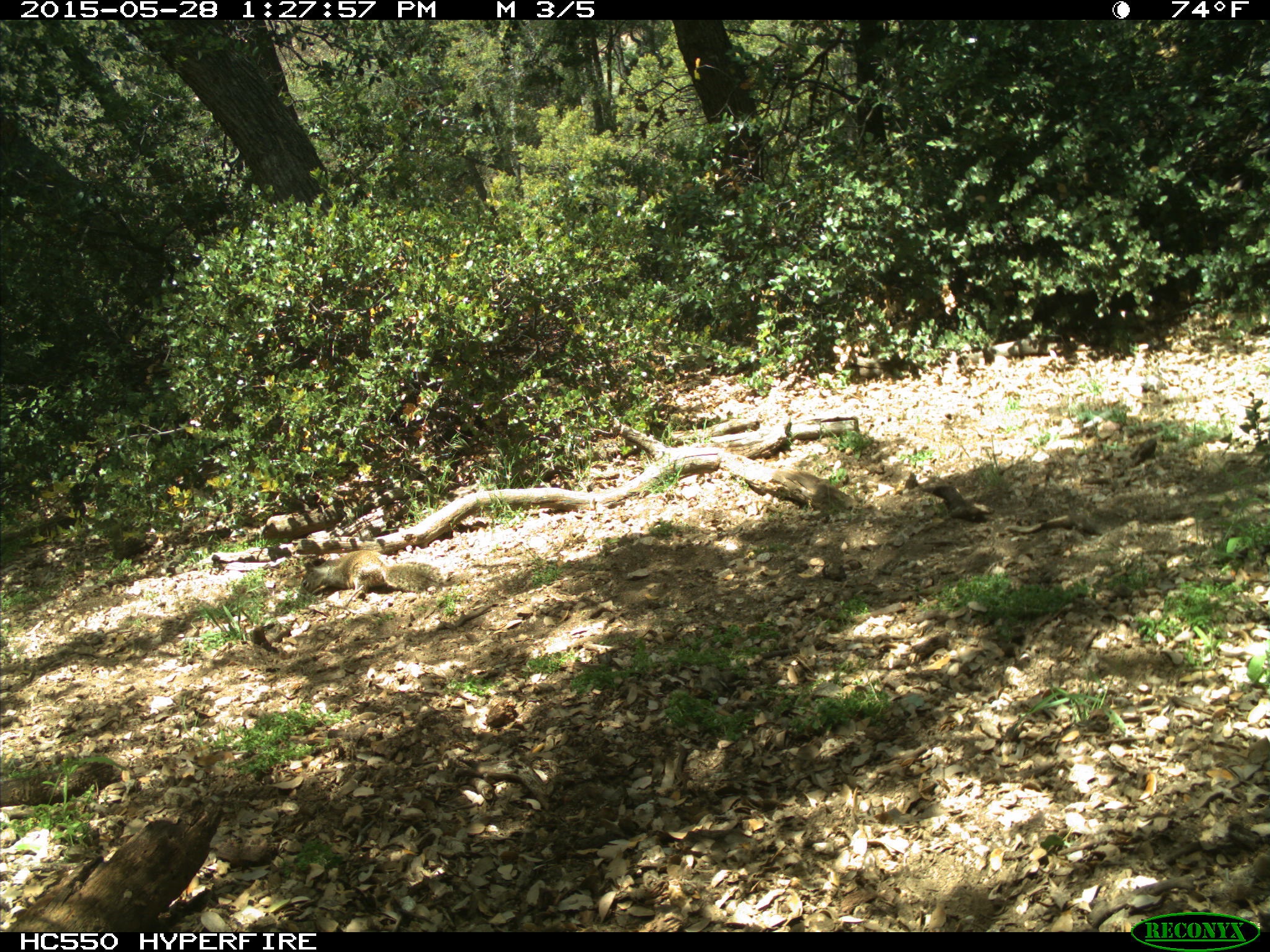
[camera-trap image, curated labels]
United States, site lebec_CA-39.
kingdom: Animalia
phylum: Chordata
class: Mammalia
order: Rodentia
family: Sciuridae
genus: Otospermophilus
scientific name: Otospermophilus beecheyi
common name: california ground squirrel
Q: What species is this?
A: Otospermophilus beecheyi (california ground squirrel).